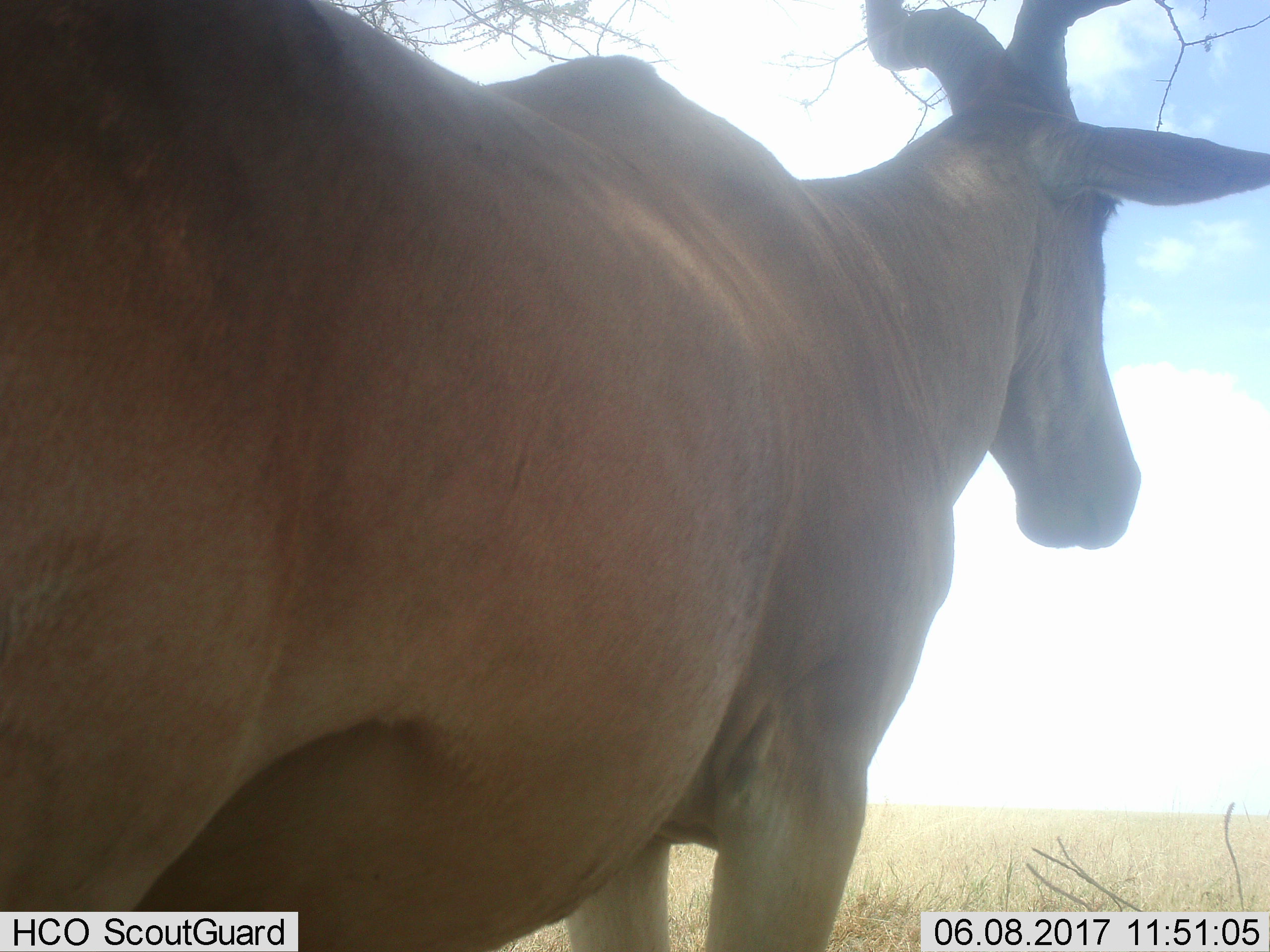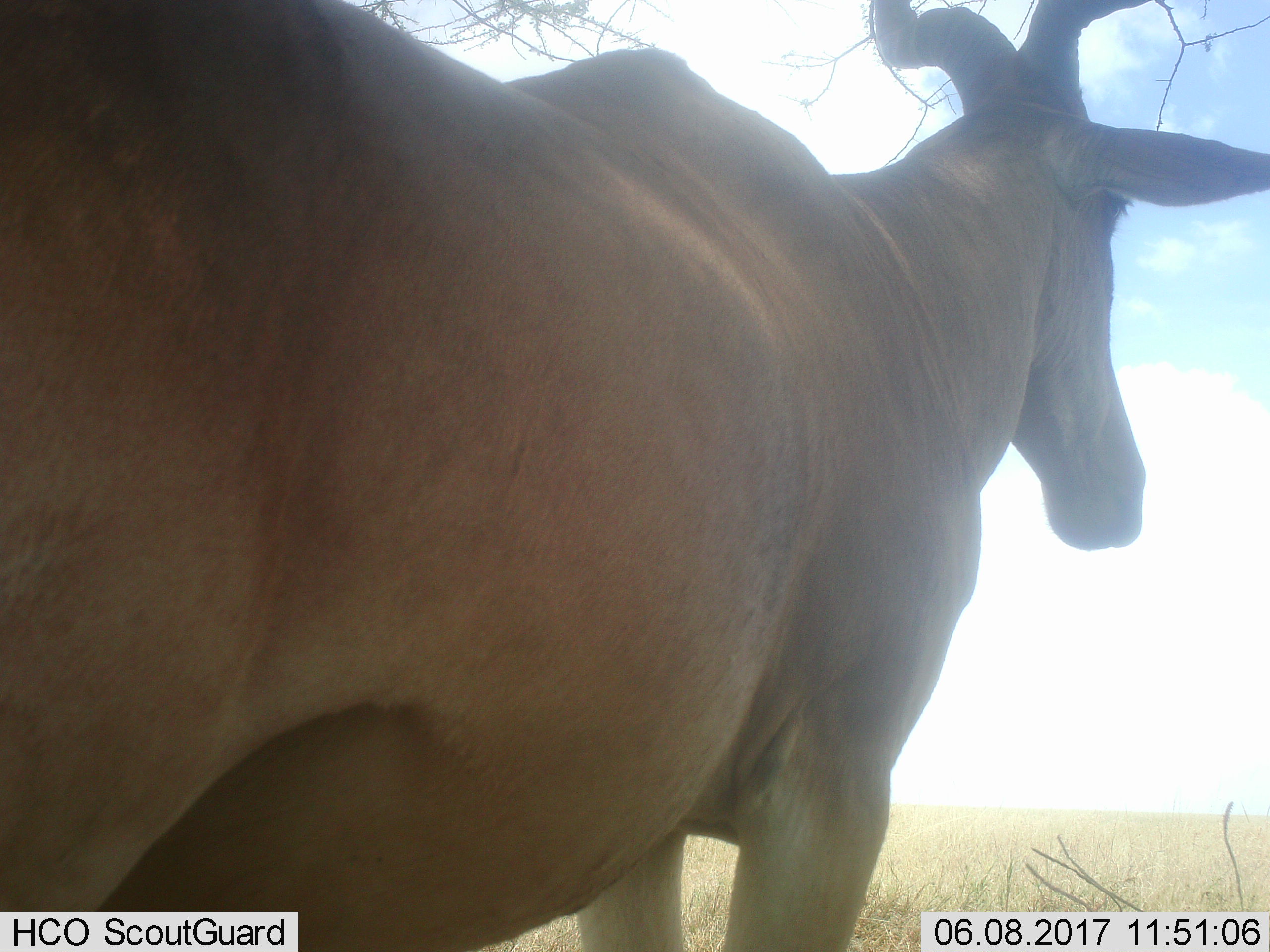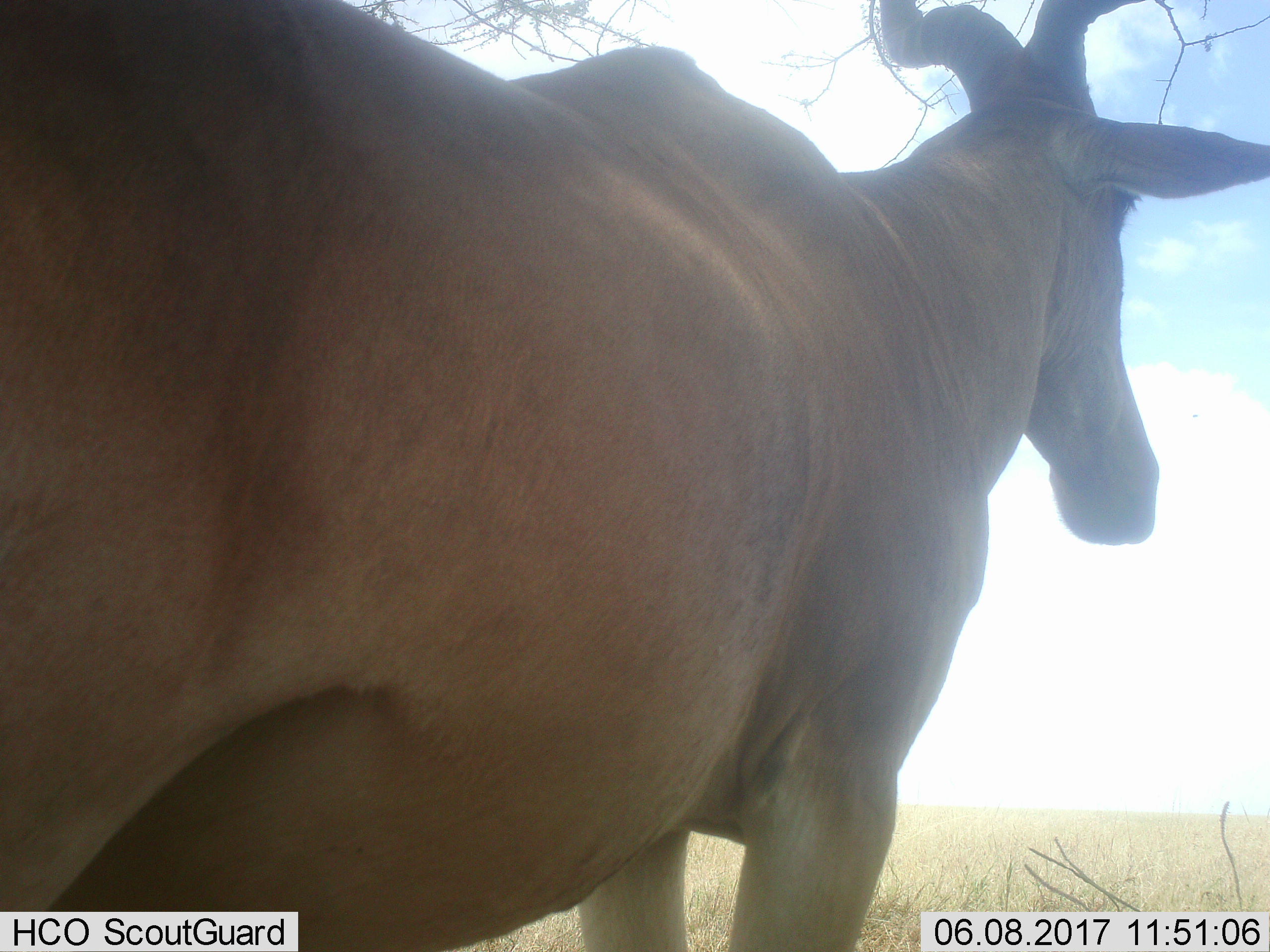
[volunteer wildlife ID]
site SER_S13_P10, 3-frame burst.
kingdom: Animalia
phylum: Chordata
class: Mammalia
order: Artiodactyla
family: Bovidae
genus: Alcelaphus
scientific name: Alcelaphus buselaphus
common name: hartebeest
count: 1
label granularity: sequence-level